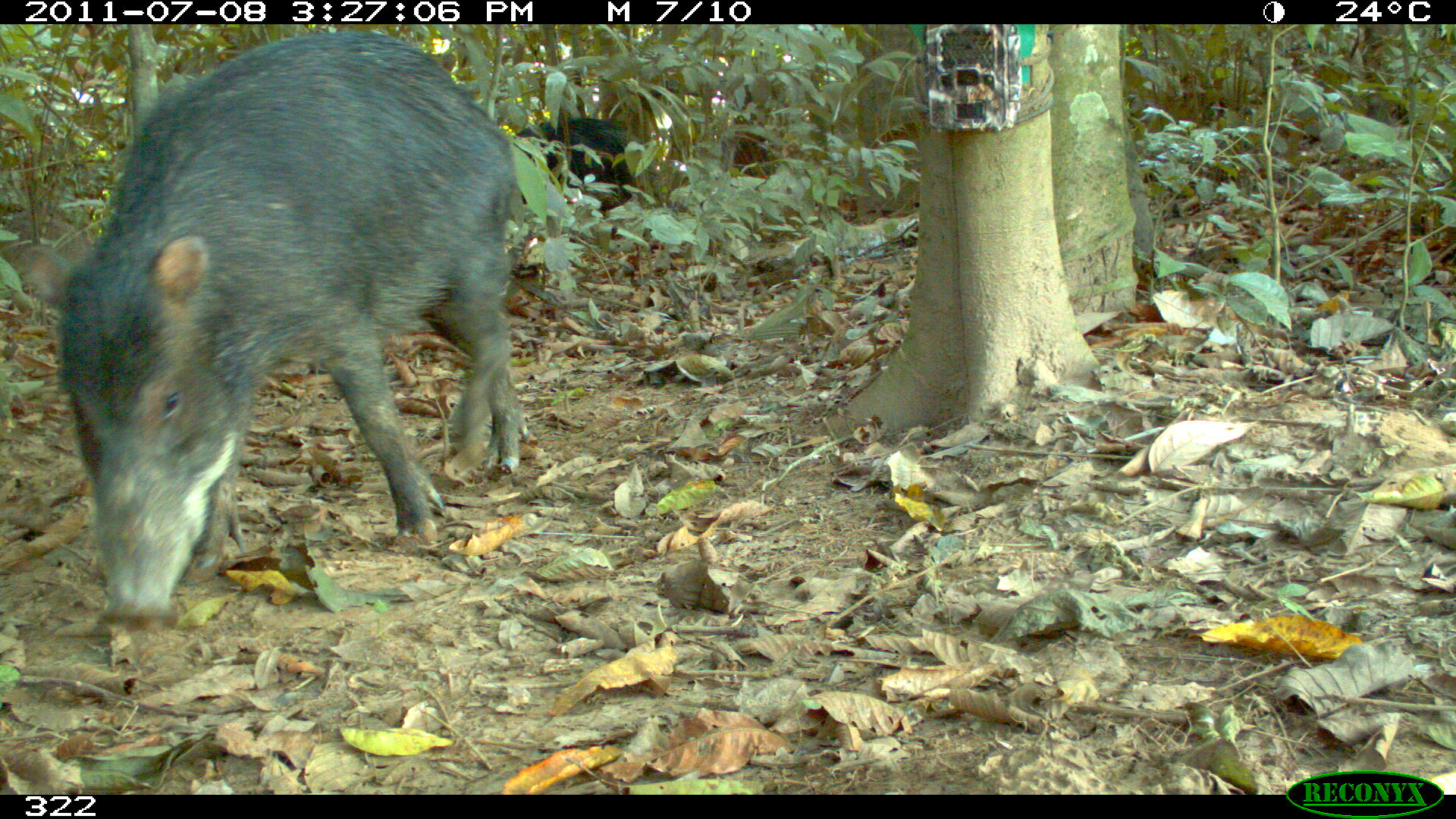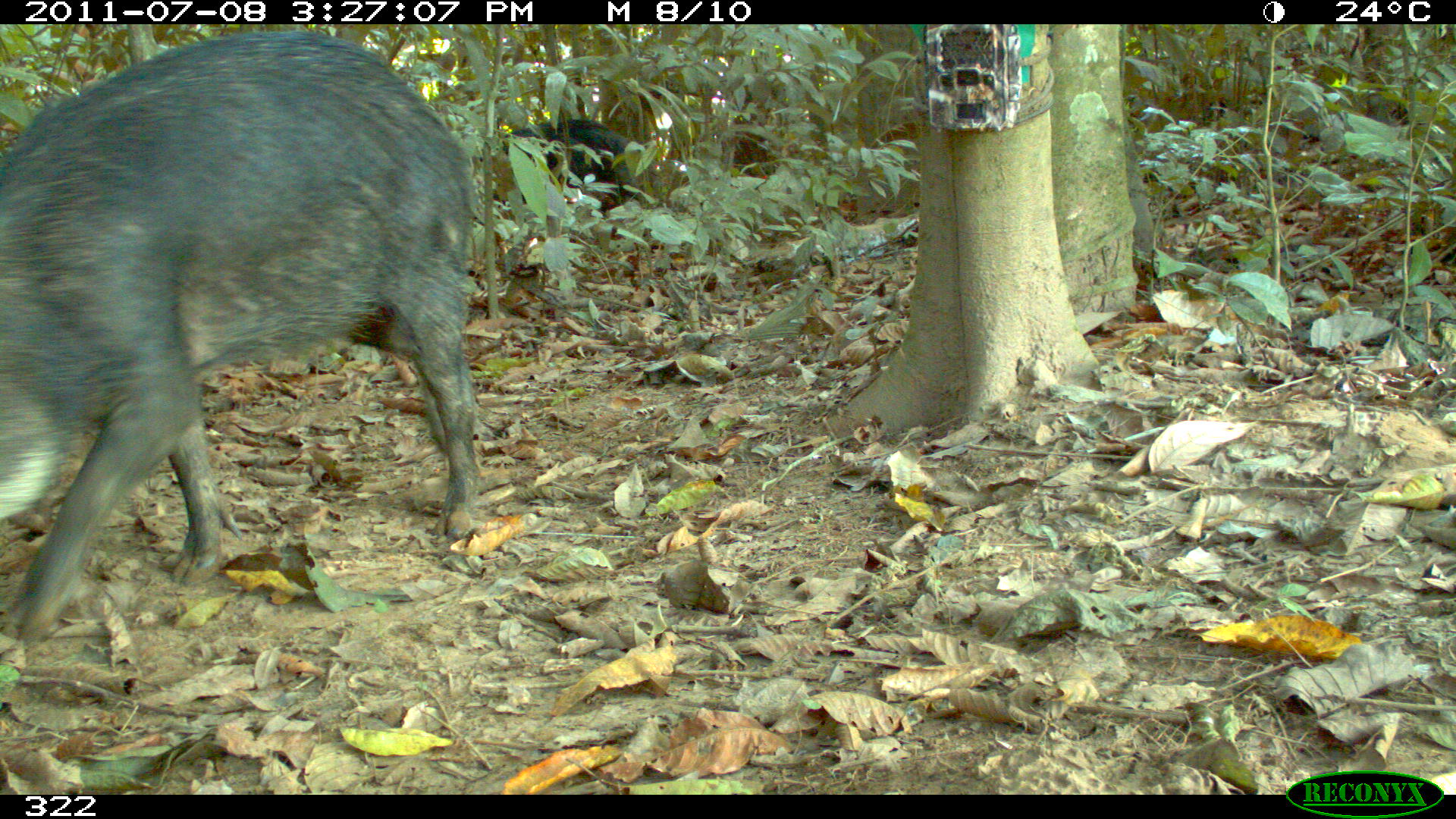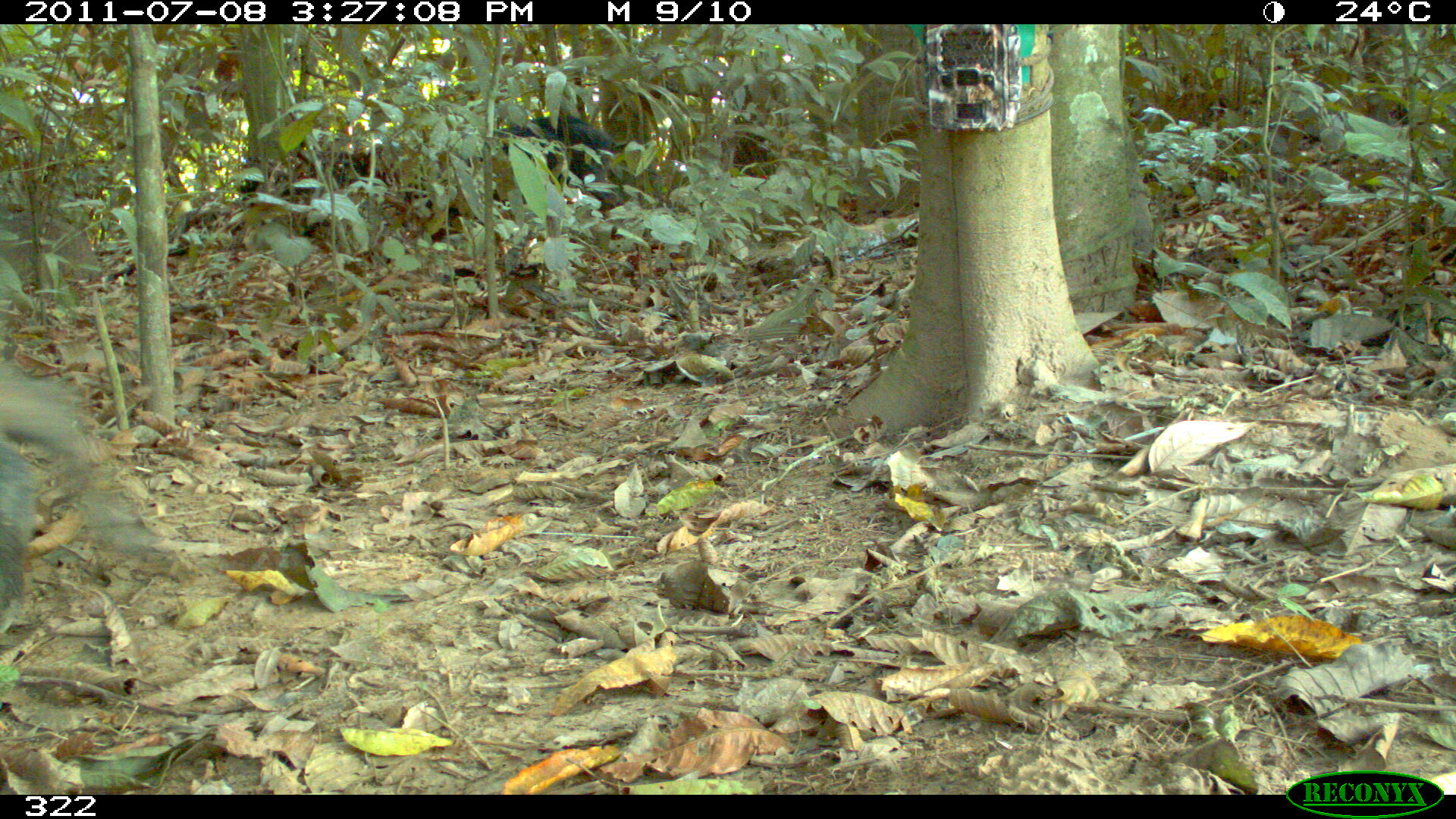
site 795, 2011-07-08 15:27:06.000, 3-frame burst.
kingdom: Animalia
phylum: Chordata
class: Mammalia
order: Artiodactyla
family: Tayassuidae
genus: Tayassu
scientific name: Tayassu pecari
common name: white-lipped peccary